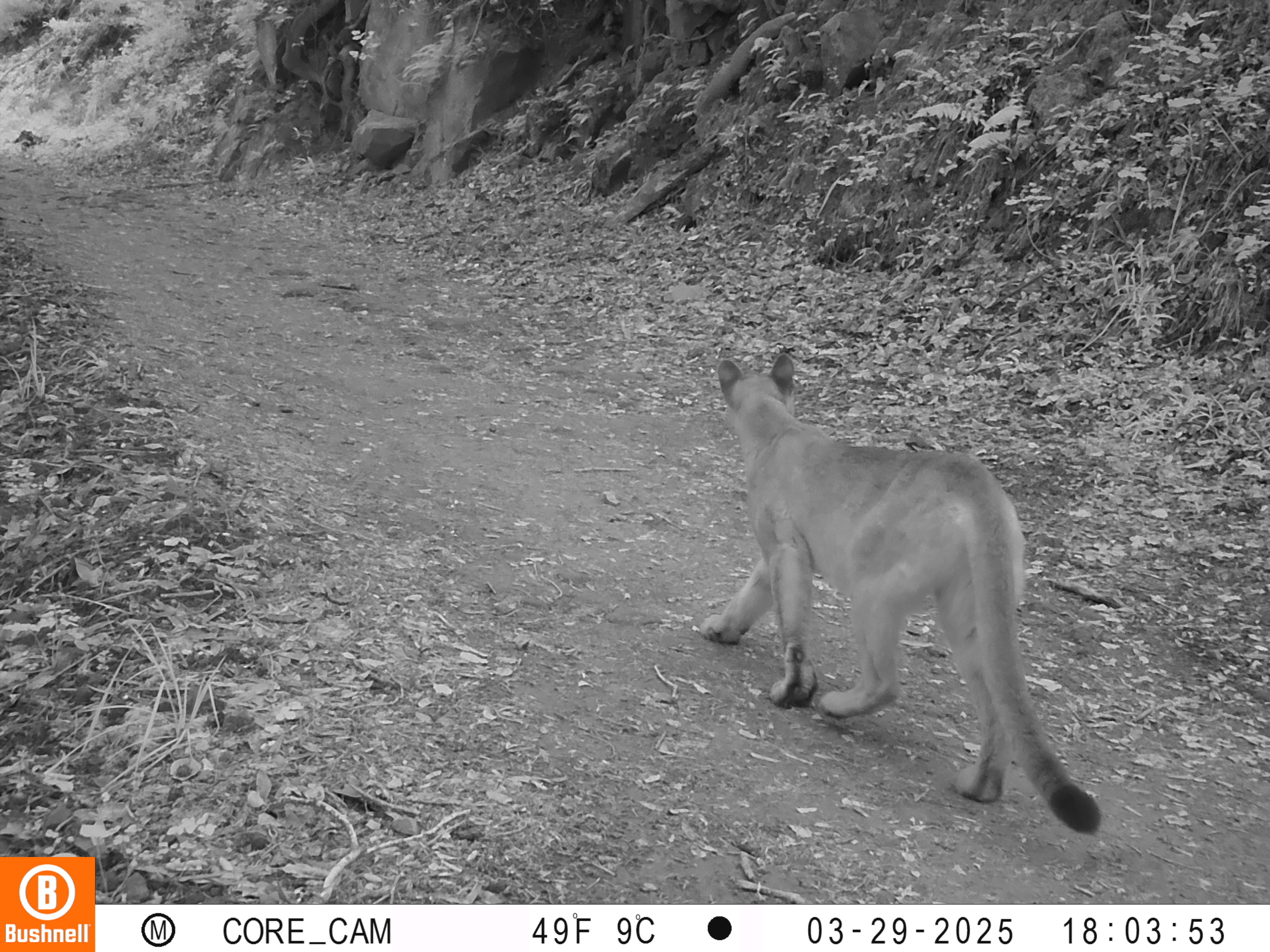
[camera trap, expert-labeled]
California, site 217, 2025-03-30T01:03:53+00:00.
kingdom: Animalia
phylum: Chordata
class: Mammalia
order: Carnivora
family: Felidae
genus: Puma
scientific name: Puma concolor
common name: puma